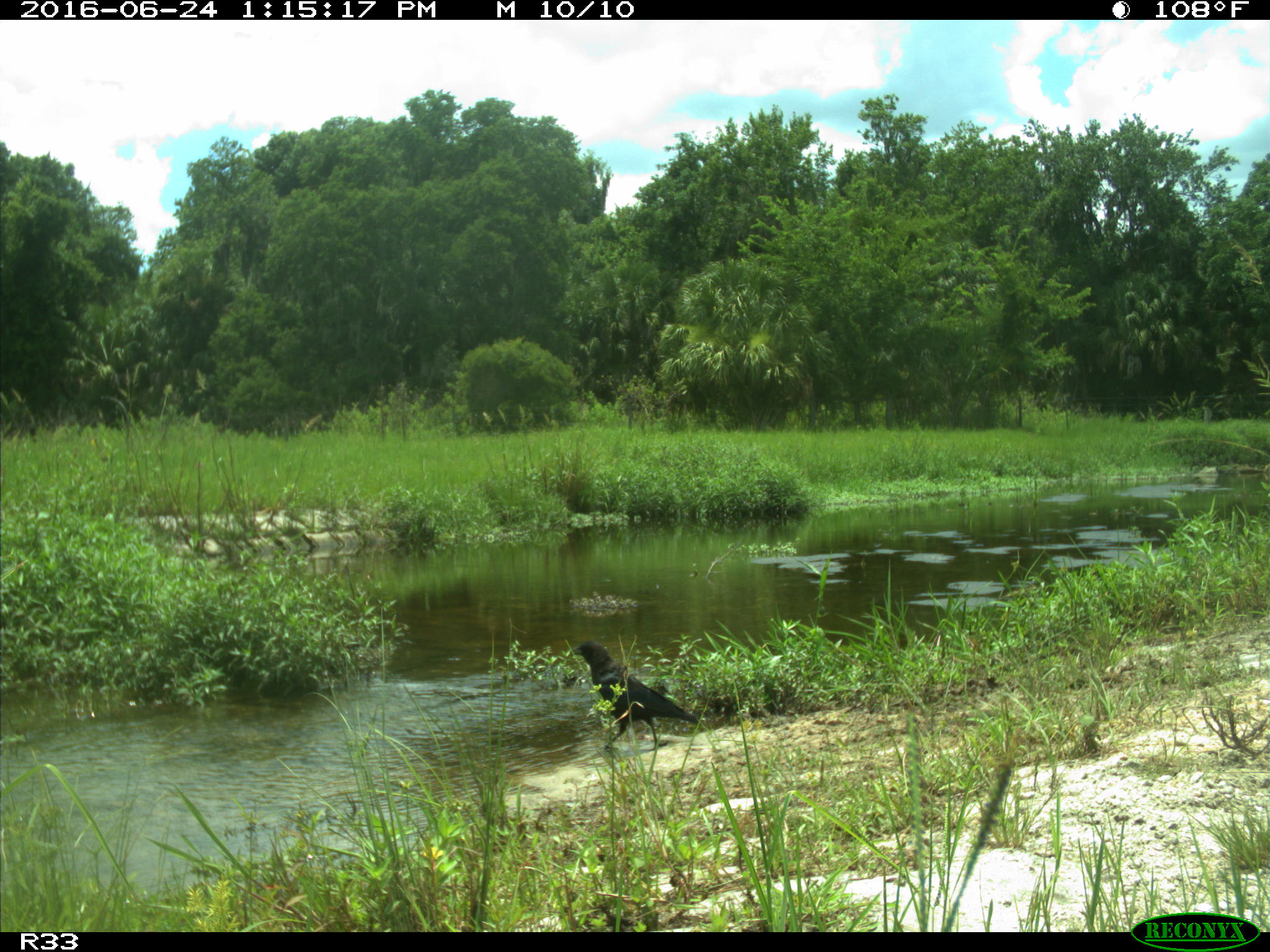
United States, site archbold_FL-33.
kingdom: Animalia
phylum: Chordata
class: Aves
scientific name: Aves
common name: birds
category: unidentified bird